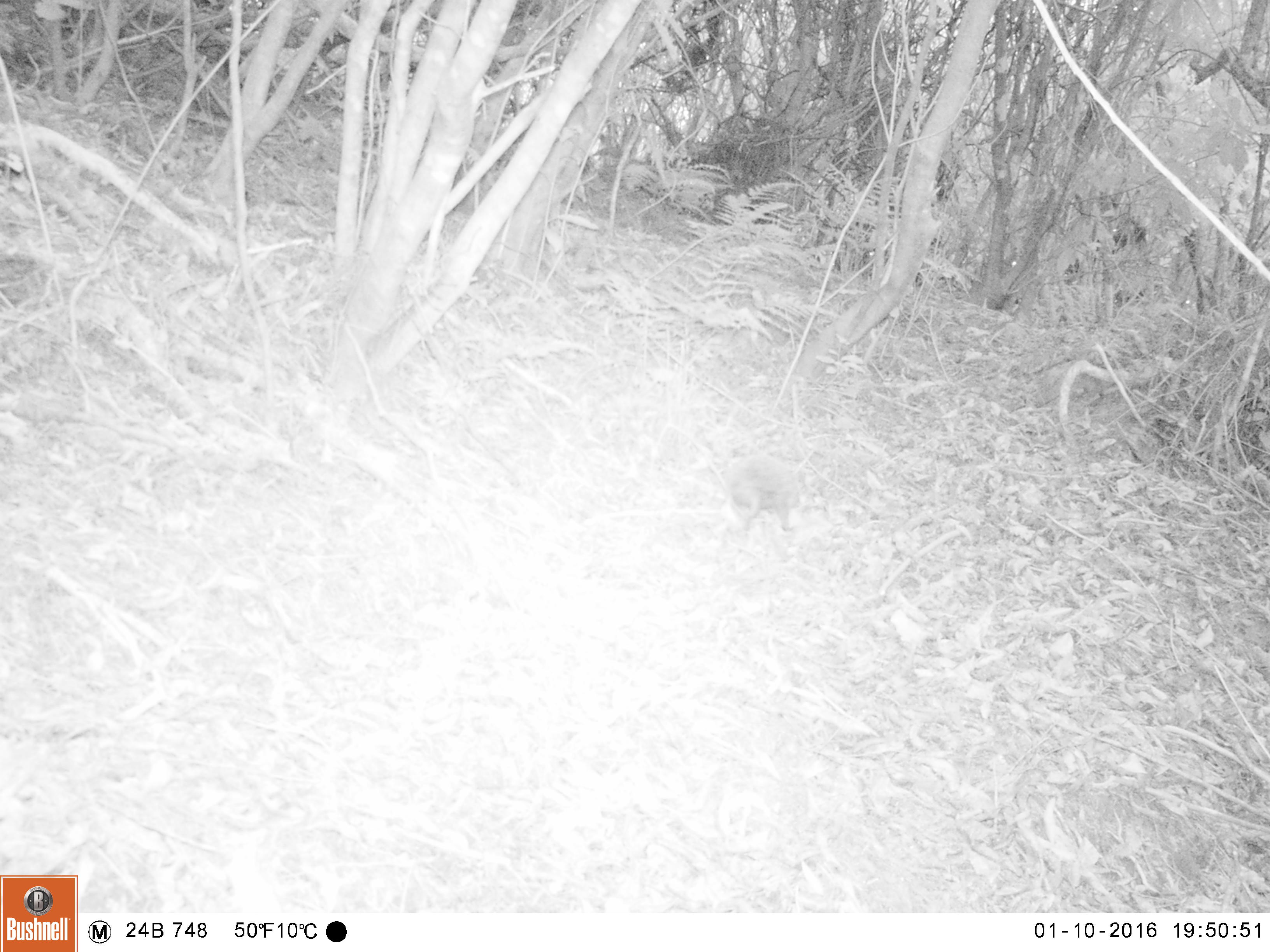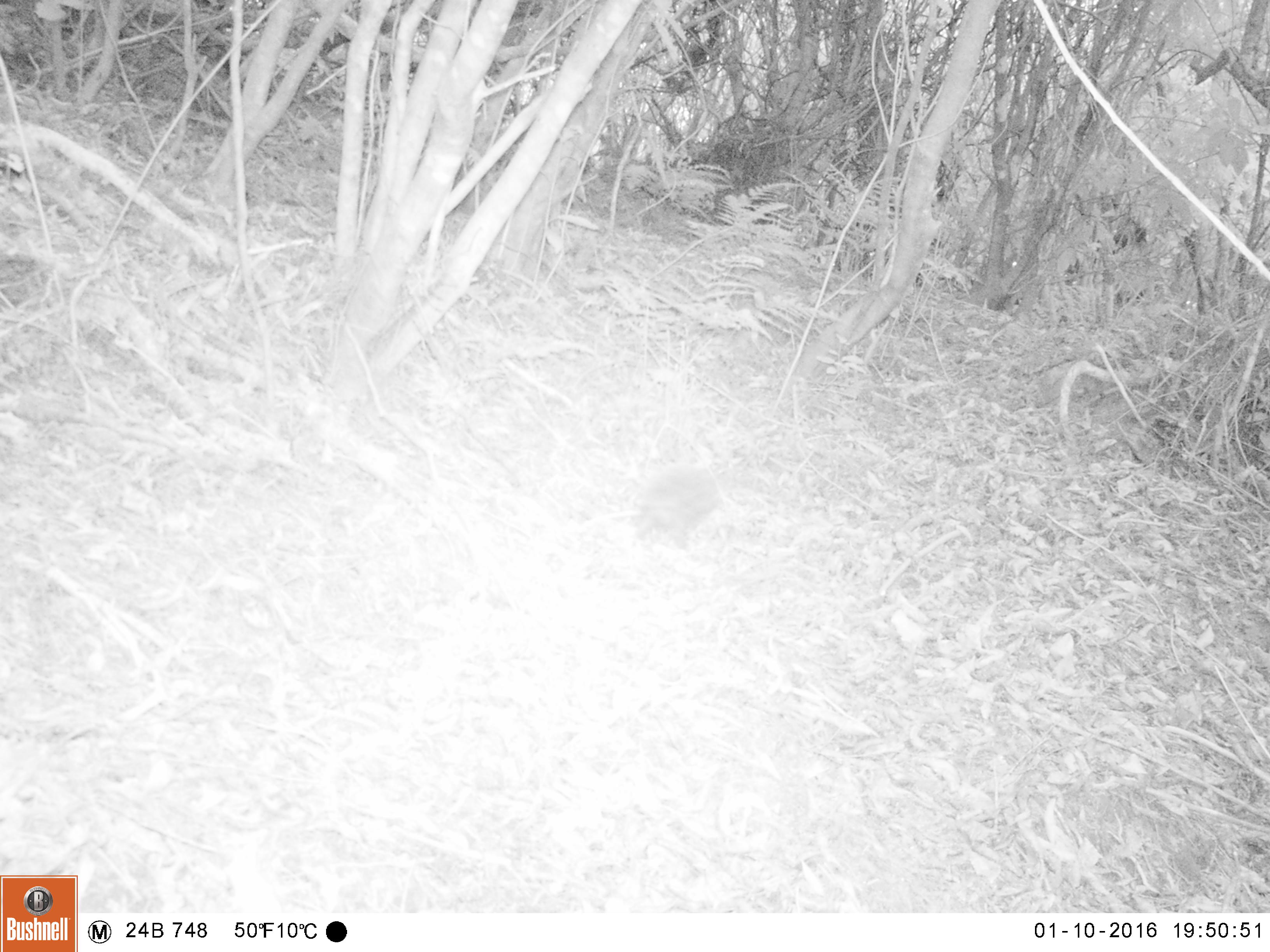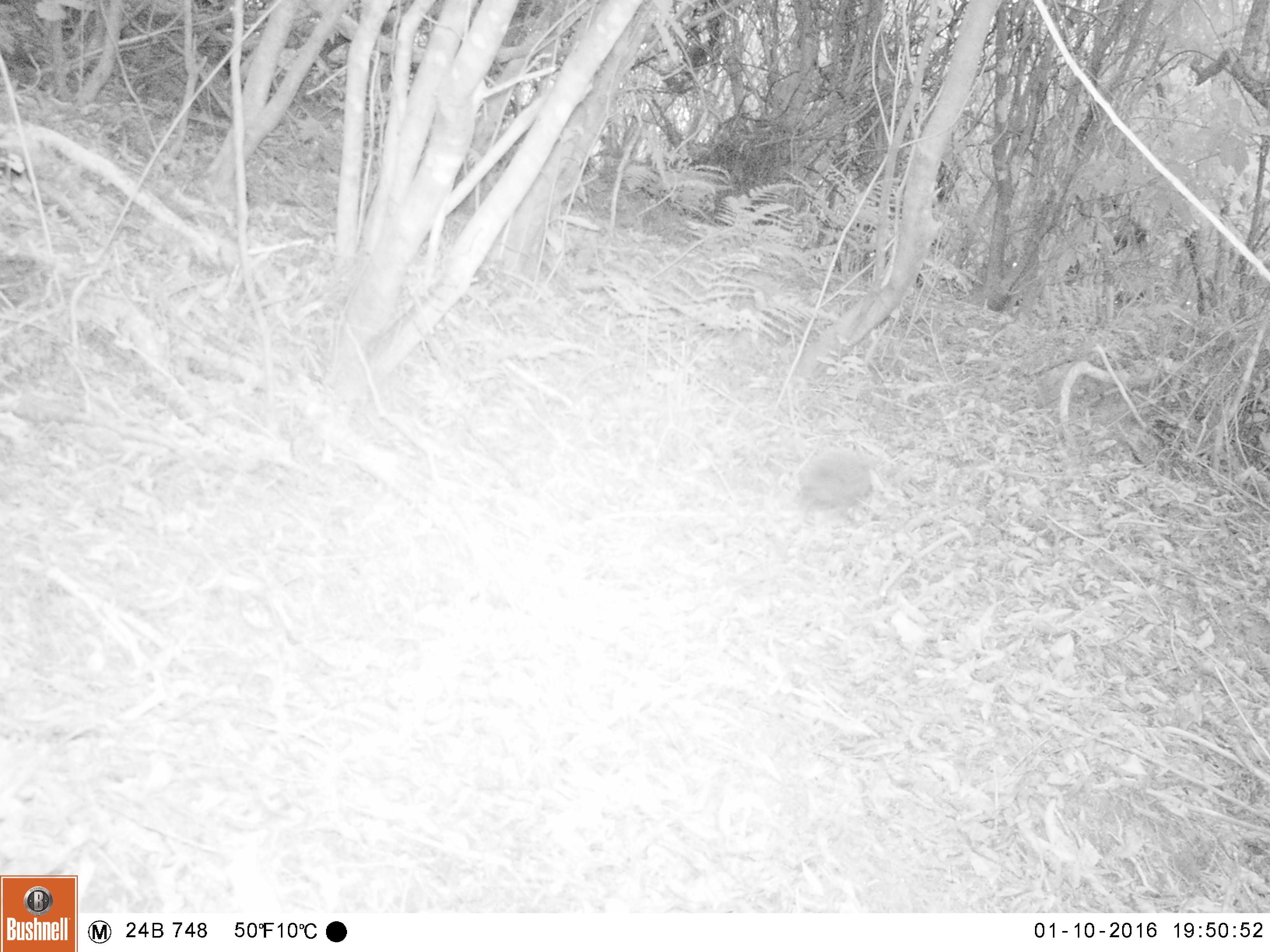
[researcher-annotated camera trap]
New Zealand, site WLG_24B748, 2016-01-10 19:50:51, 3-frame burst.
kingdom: Animalia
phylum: Chordata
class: Mammalia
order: Eulipotyphla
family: Erinaceidae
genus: Erinaceus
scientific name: Erinaceus europaeus europaeus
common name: european hedgehog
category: hedgehog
Hedgehog (european hedgehog) (Erinaceus europaeus europaeus).